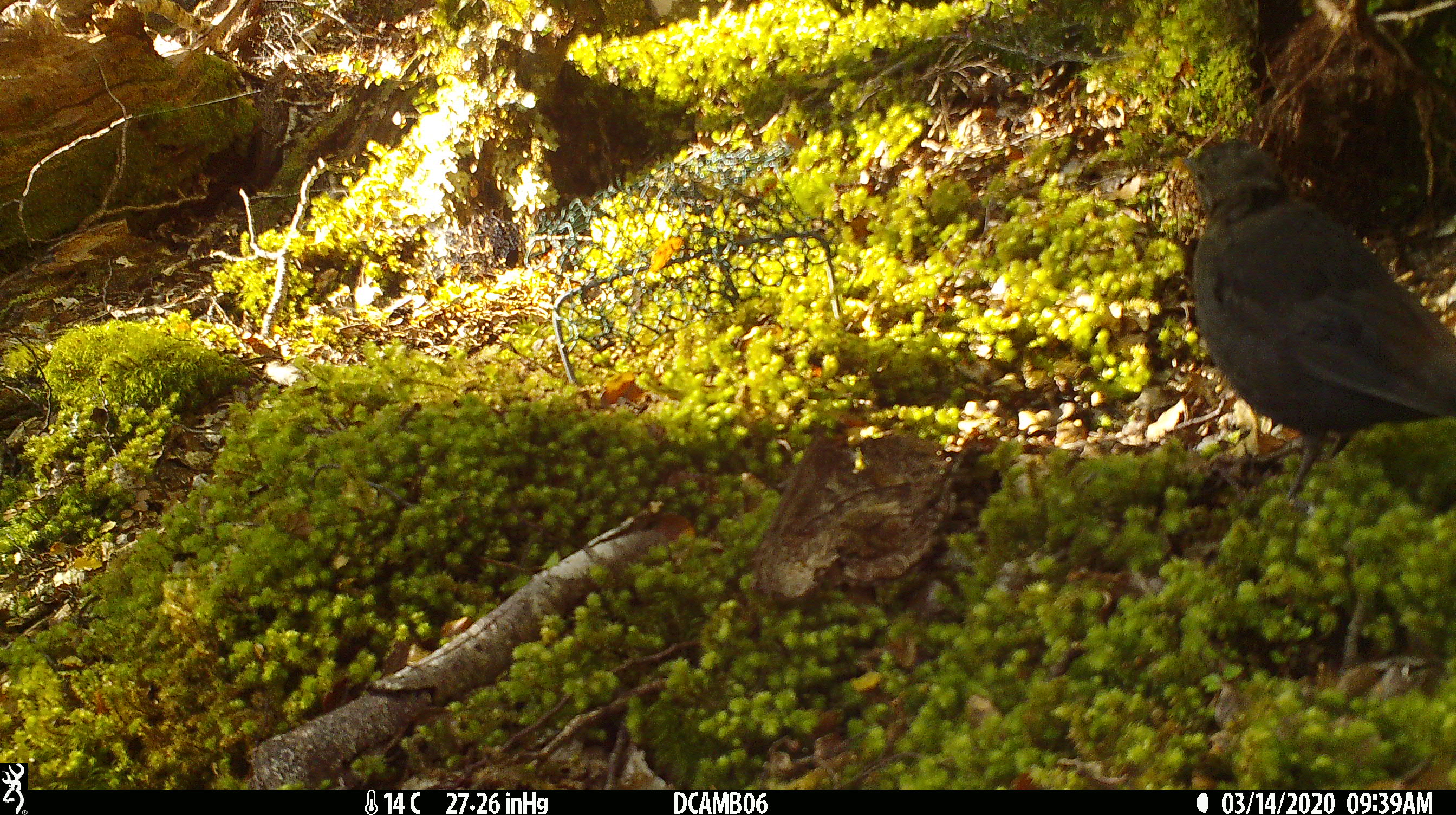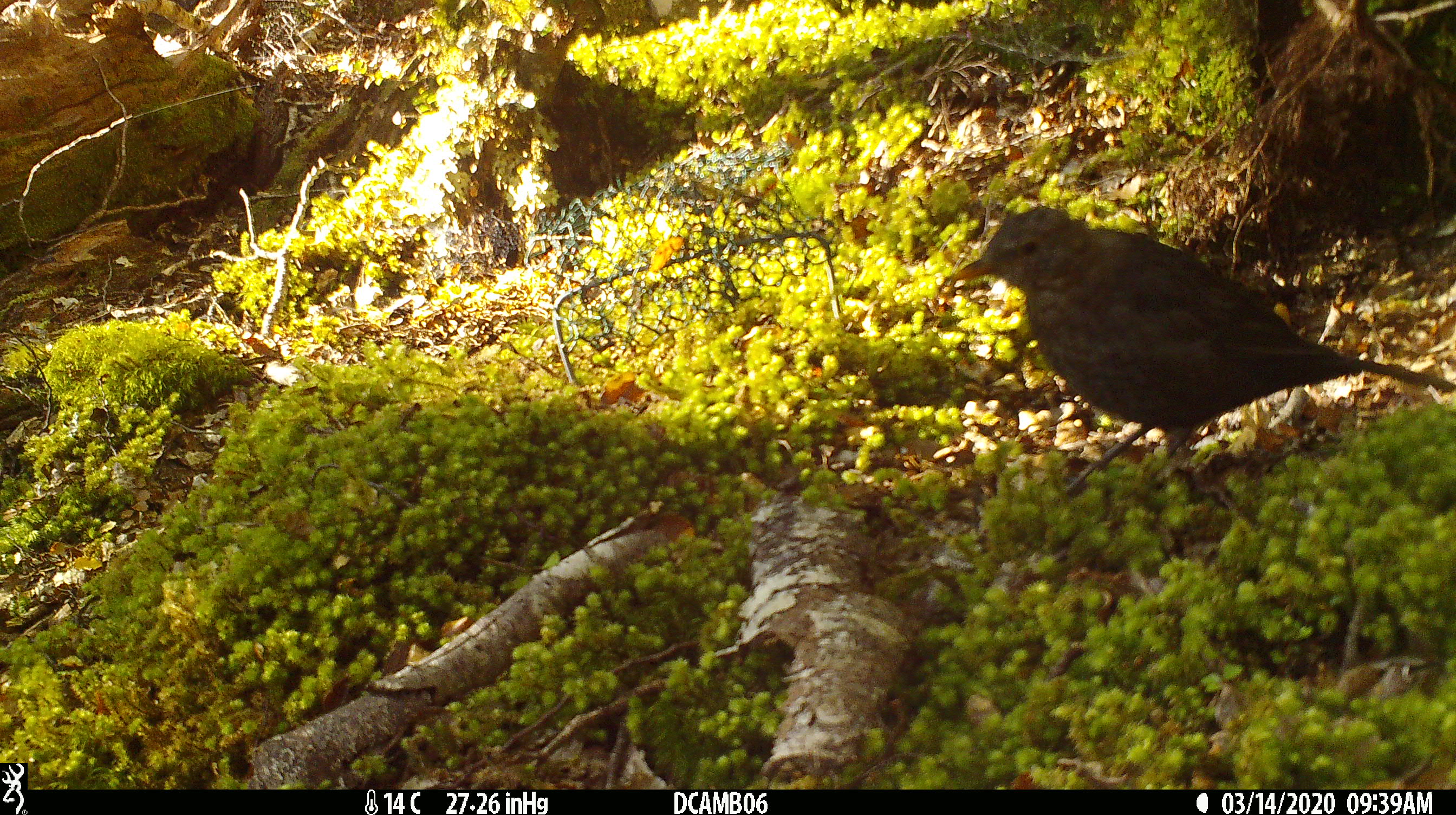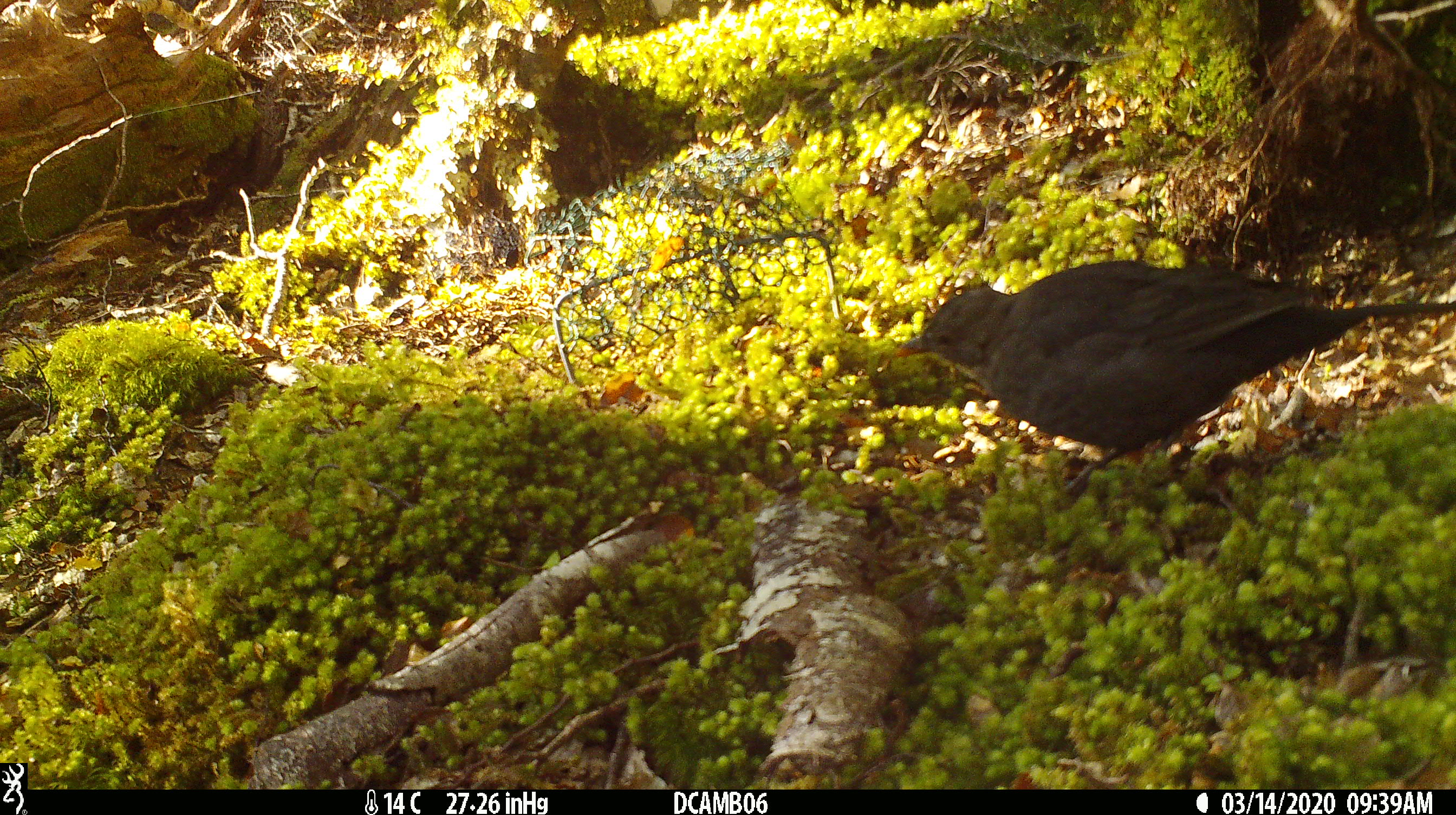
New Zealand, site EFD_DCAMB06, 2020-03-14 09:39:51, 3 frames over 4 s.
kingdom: Animalia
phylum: Chordata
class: Aves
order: Passeriformes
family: Turdidae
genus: Turdus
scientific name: Turdus merula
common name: eurasian blackbird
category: blackbird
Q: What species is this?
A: Blackbird (eurasian blackbird) (Turdus merula).